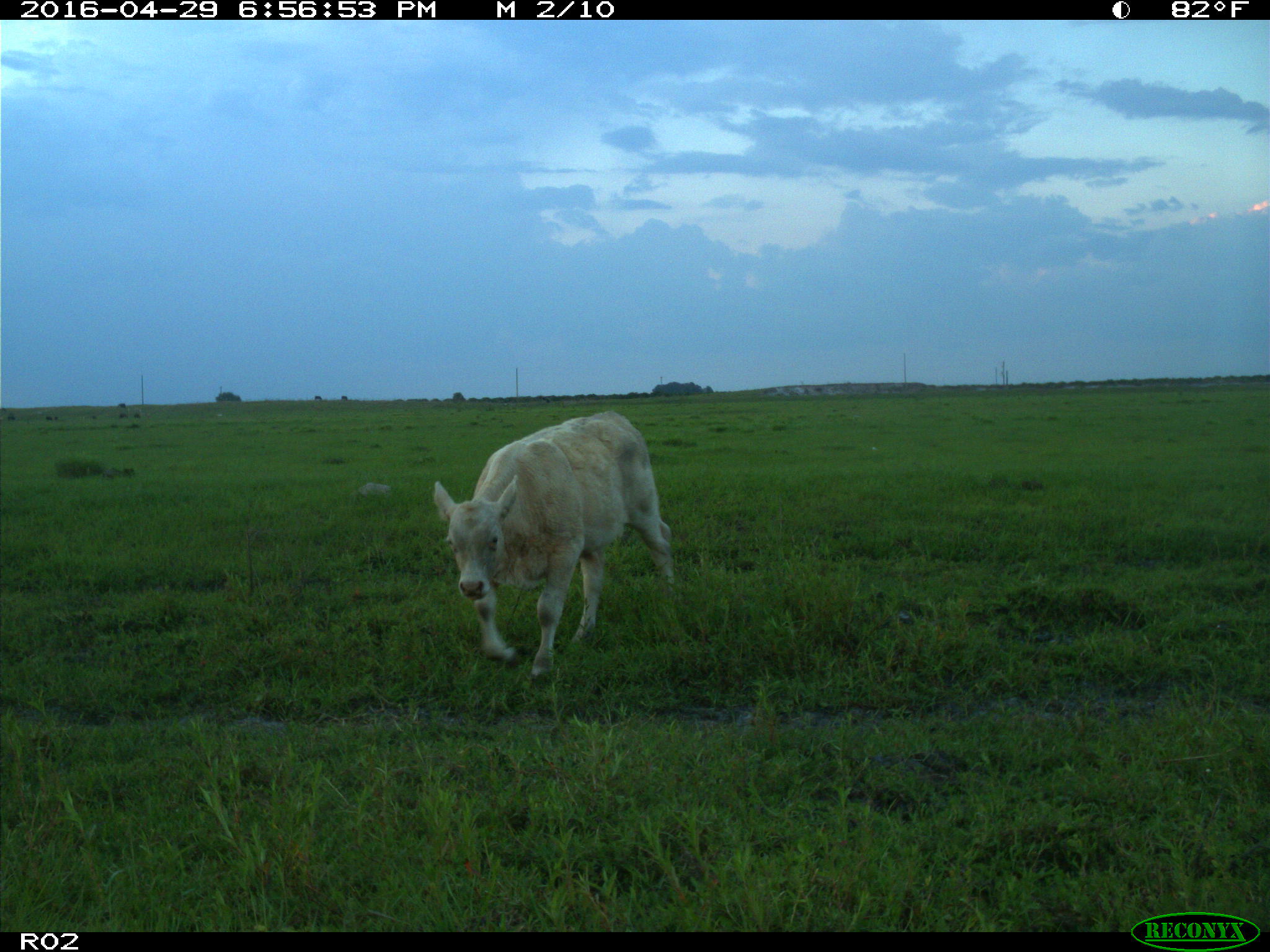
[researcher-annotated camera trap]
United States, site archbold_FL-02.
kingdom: Animalia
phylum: Chordata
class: Mammalia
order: Artiodactyla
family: Bovidae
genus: Bos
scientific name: Bos taurus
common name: domestic cow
Bos taurus (domestic cow).